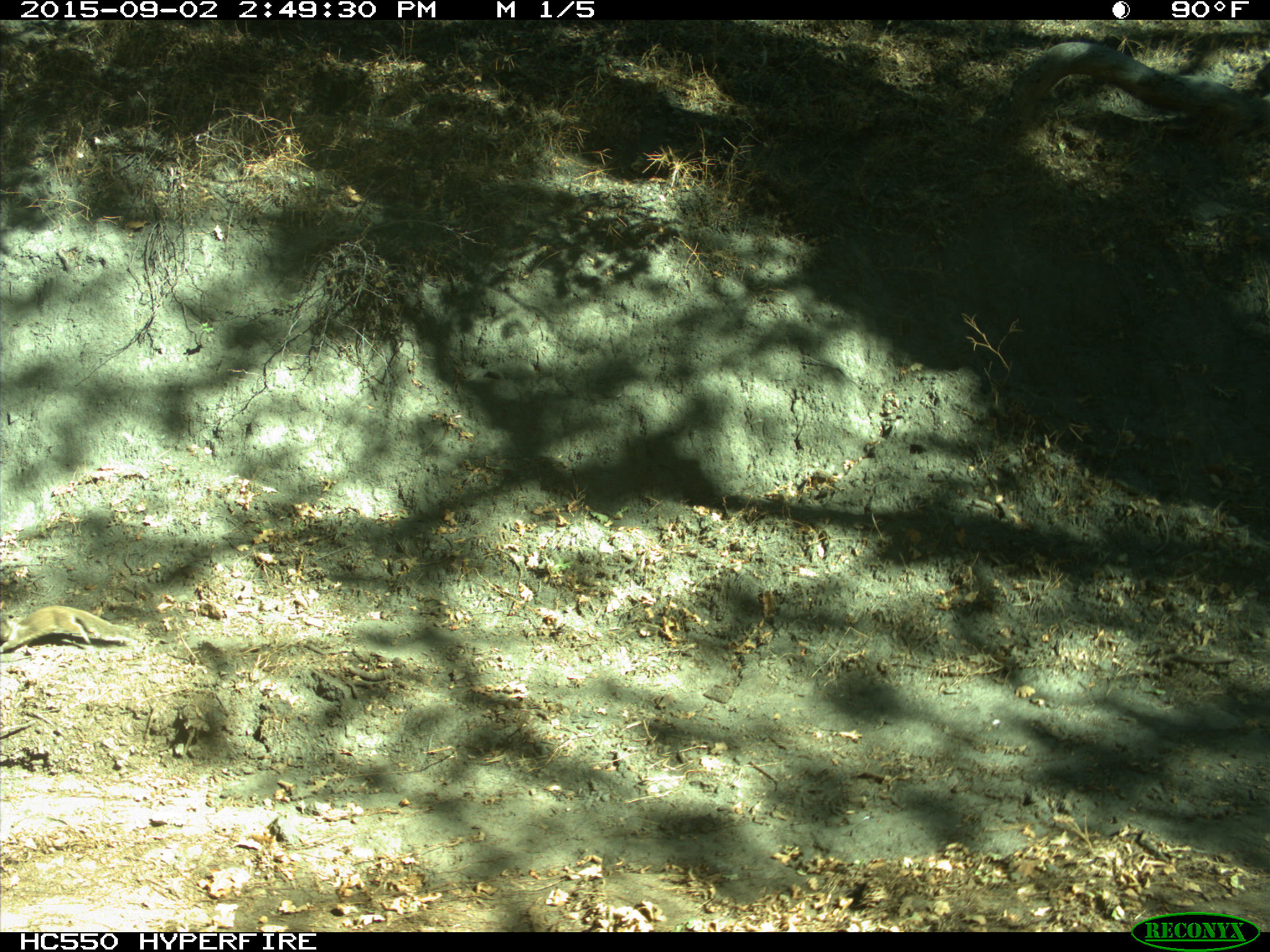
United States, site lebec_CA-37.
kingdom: Animalia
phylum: Chordata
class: Mammalia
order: Rodentia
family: Sciuridae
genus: Otospermophilus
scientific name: Otospermophilus beecheyi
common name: california ground squirrel